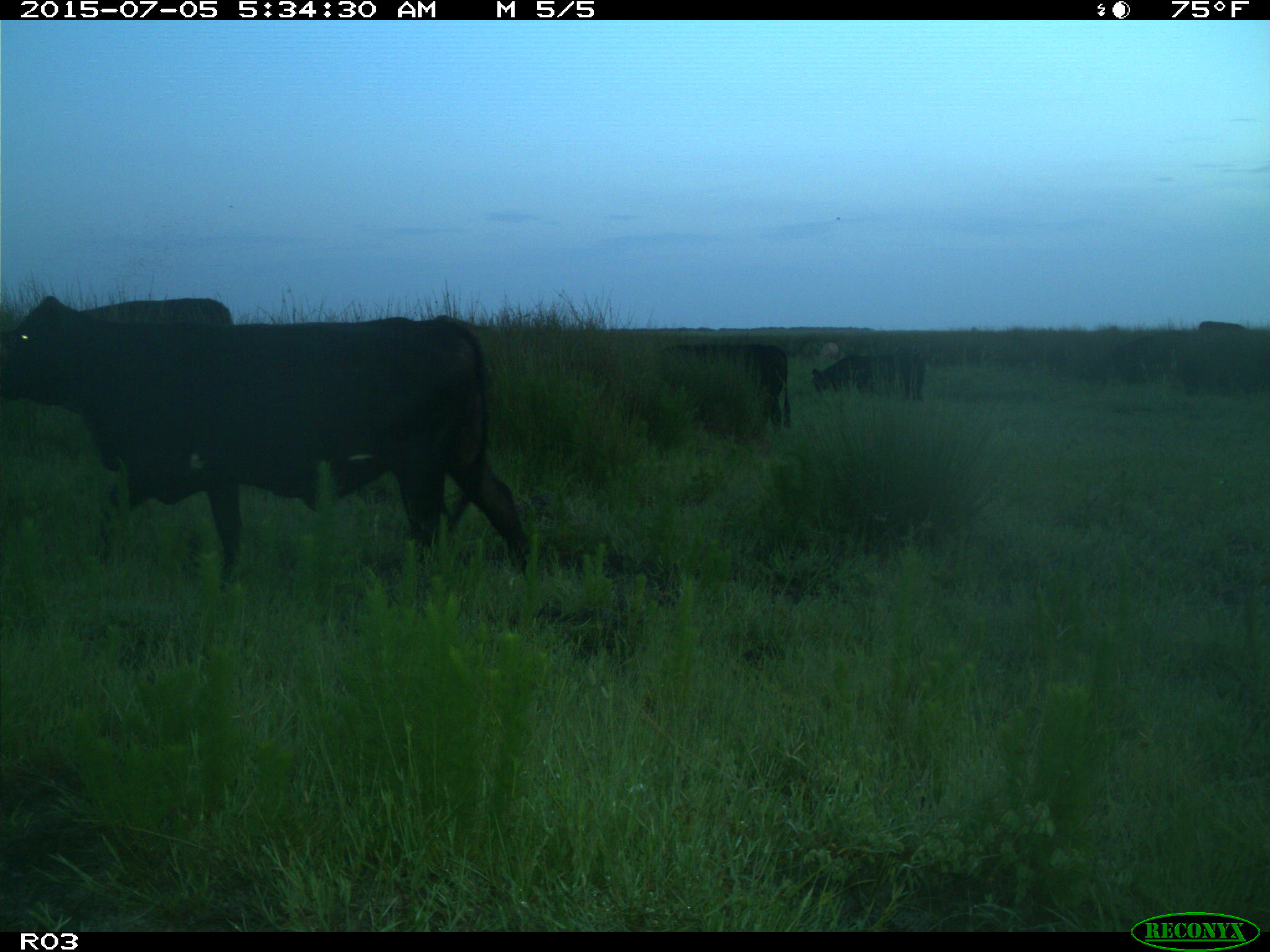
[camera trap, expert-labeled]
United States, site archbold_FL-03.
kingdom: Animalia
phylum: Chordata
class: Mammalia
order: Artiodactyla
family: Bovidae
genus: Bos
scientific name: Bos taurus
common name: domestic cow